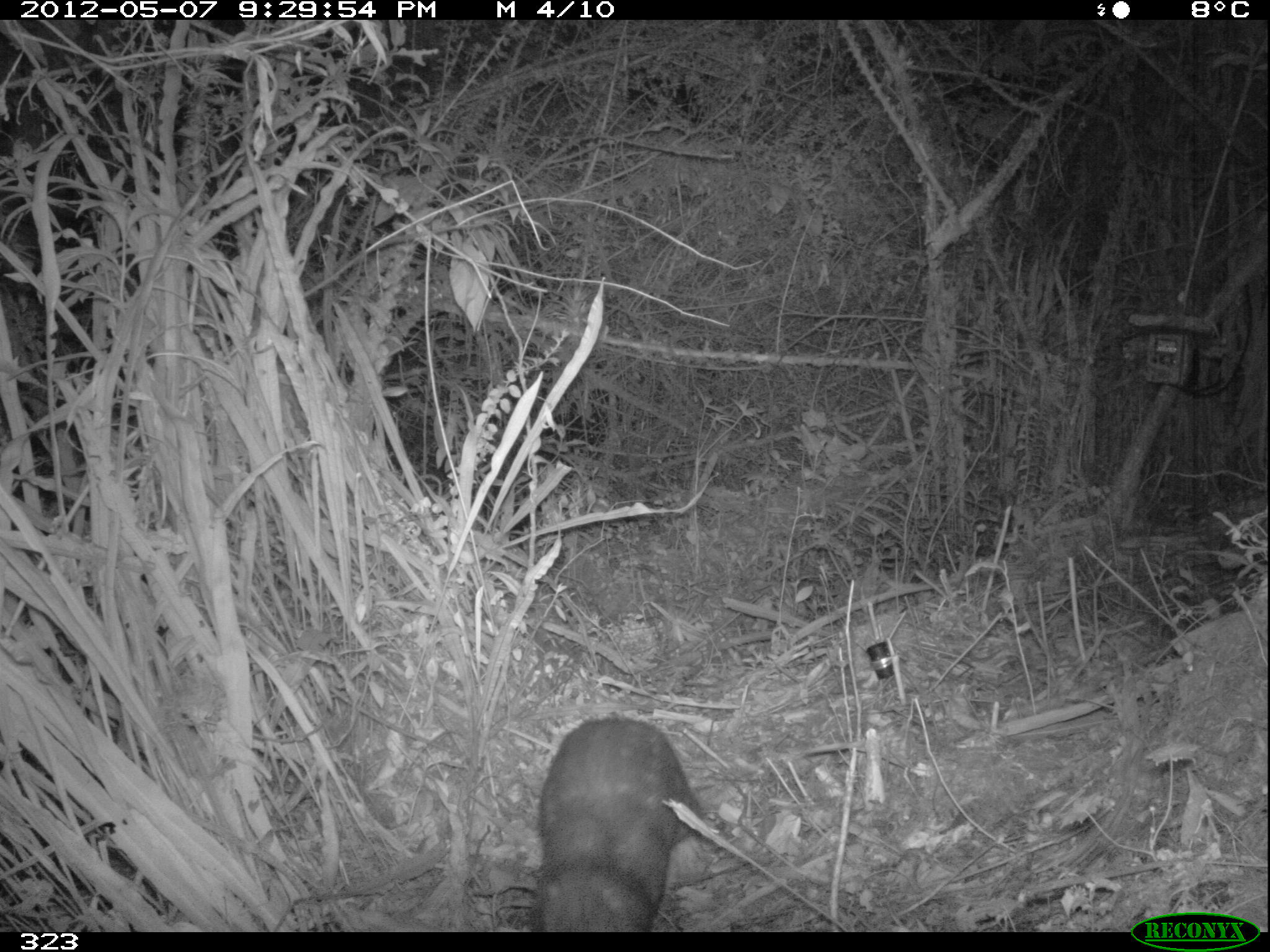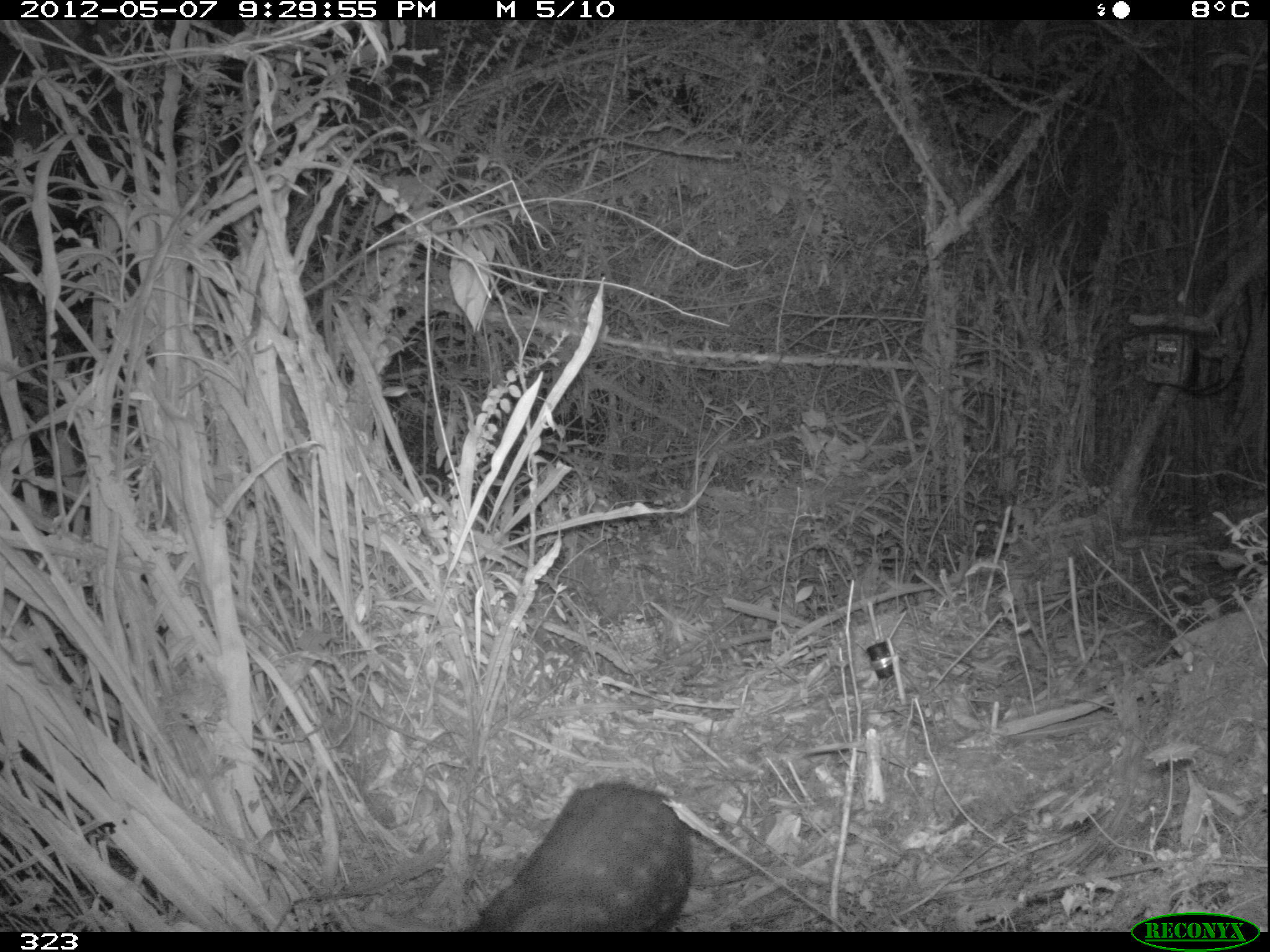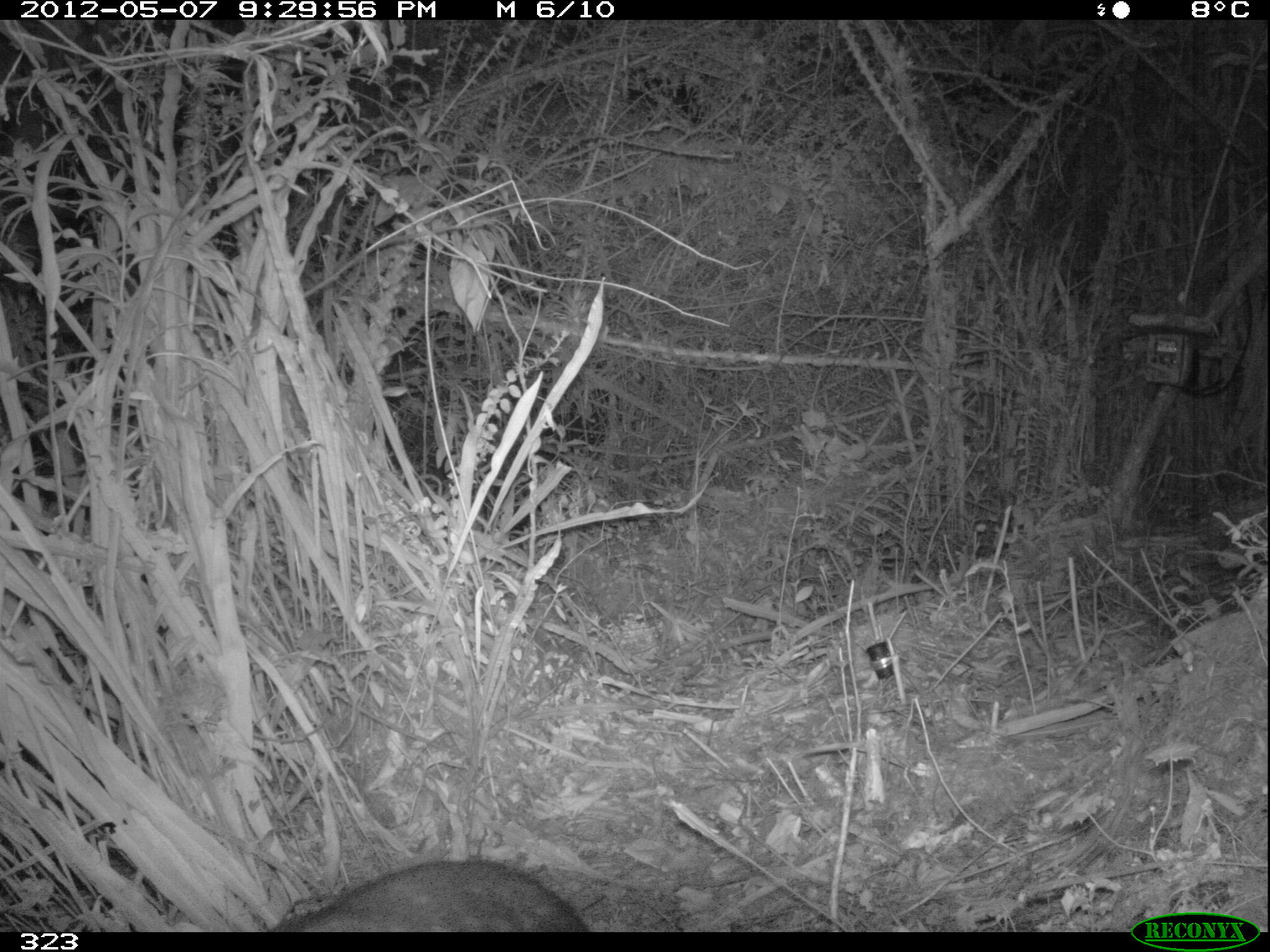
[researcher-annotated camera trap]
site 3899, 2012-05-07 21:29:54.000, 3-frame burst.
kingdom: Animalia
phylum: Chordata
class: Mammalia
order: Rodentia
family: Cuniculidae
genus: Cuniculus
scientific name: Cuniculus taczanowskii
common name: mountain paca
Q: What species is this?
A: Cuniculus taczanowskii (mountain paca).